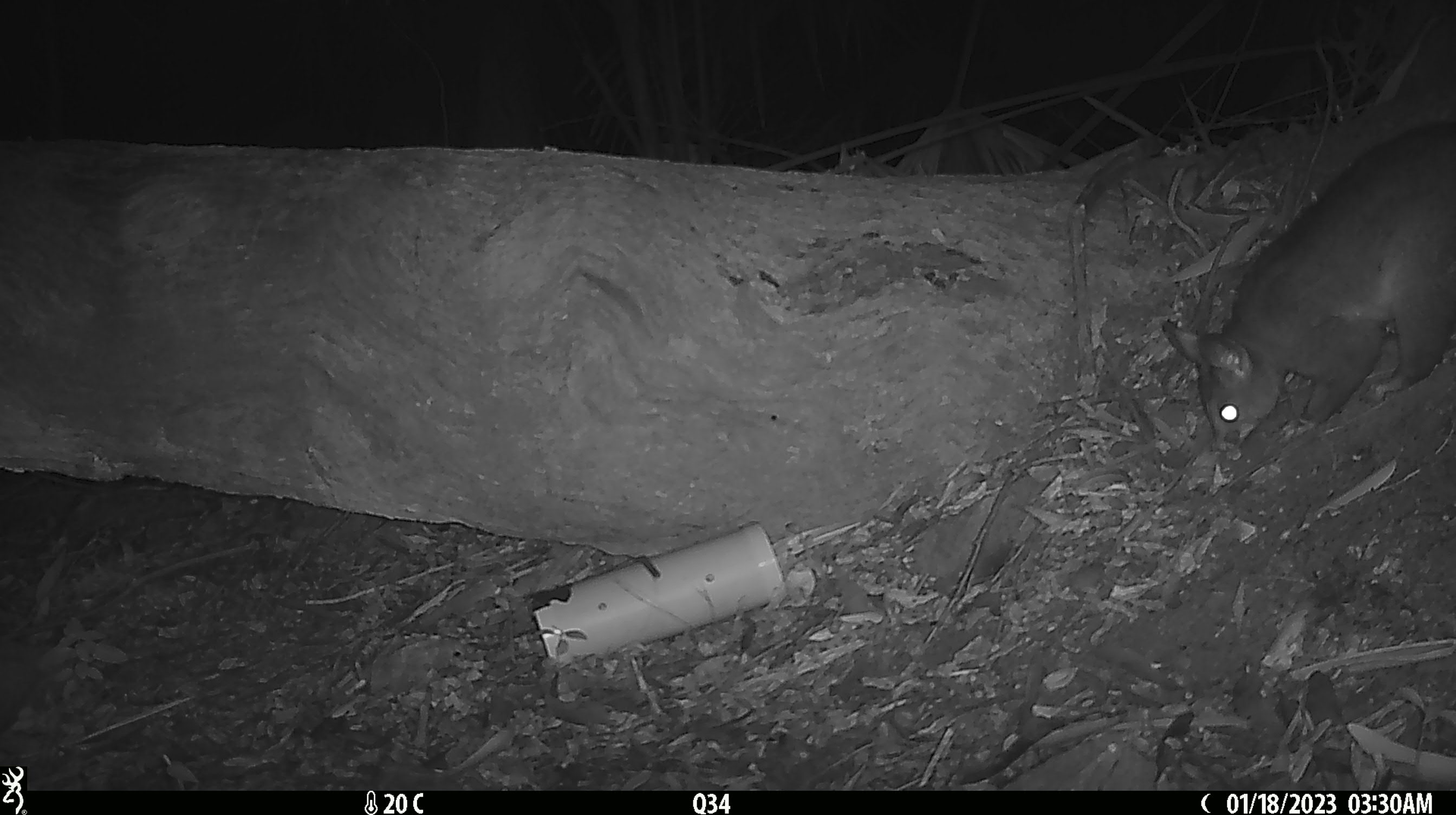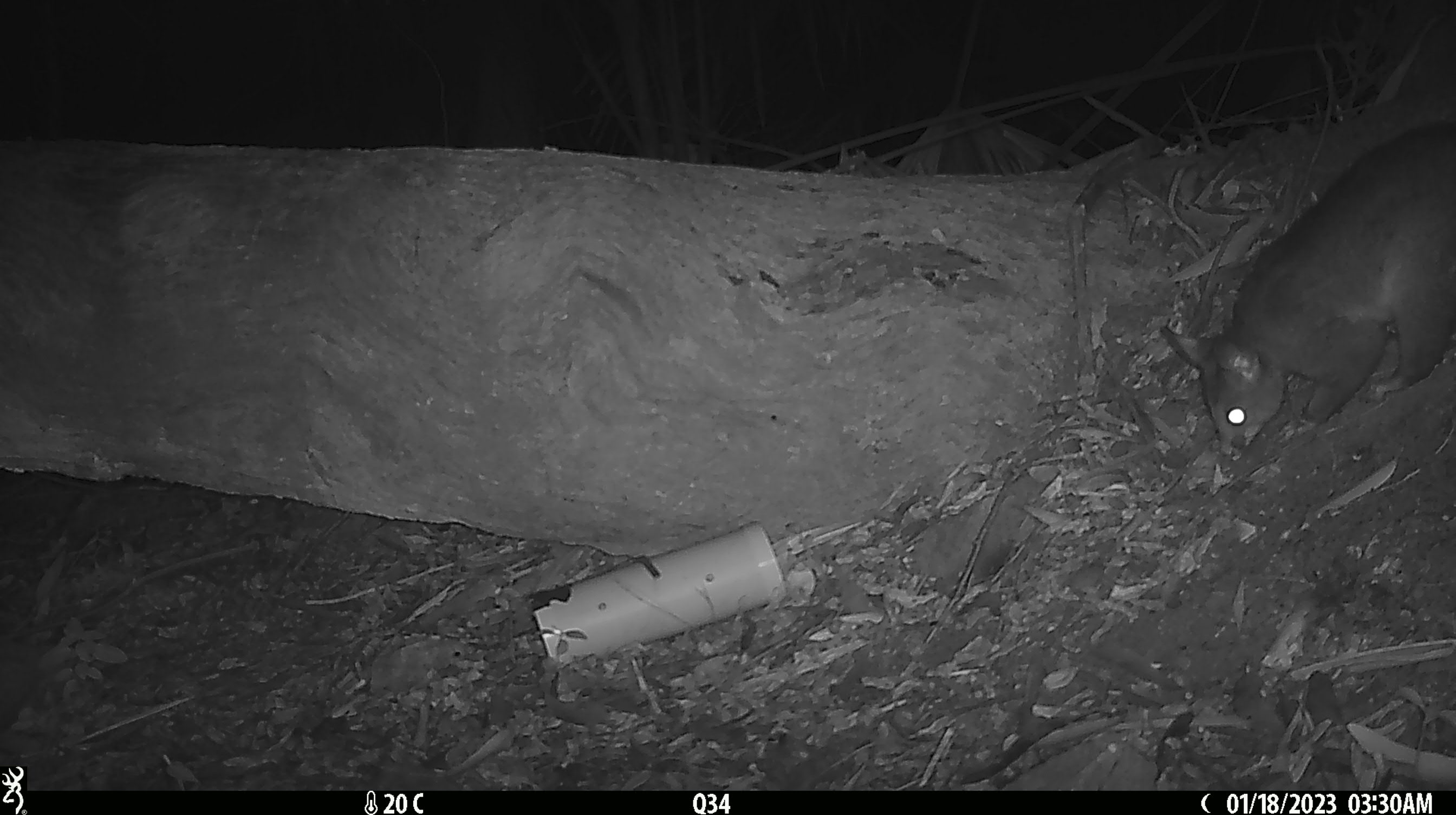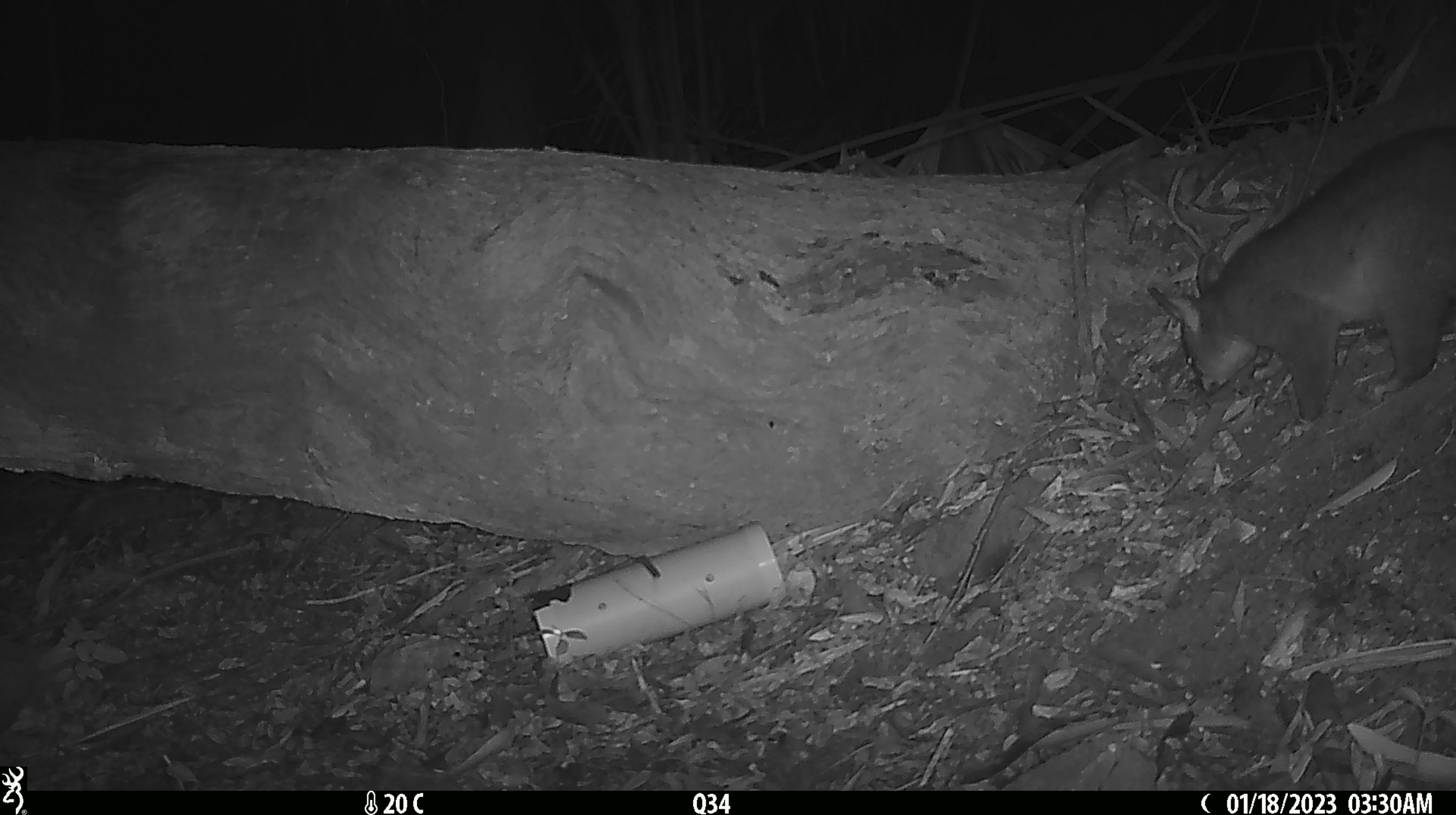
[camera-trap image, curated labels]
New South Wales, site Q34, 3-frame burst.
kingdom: Animalia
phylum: Chordata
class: Mammalia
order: Diprotodontia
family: Phalangeridae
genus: Trichosurus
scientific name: Trichosurus vulpecula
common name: common brushtail possum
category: possum